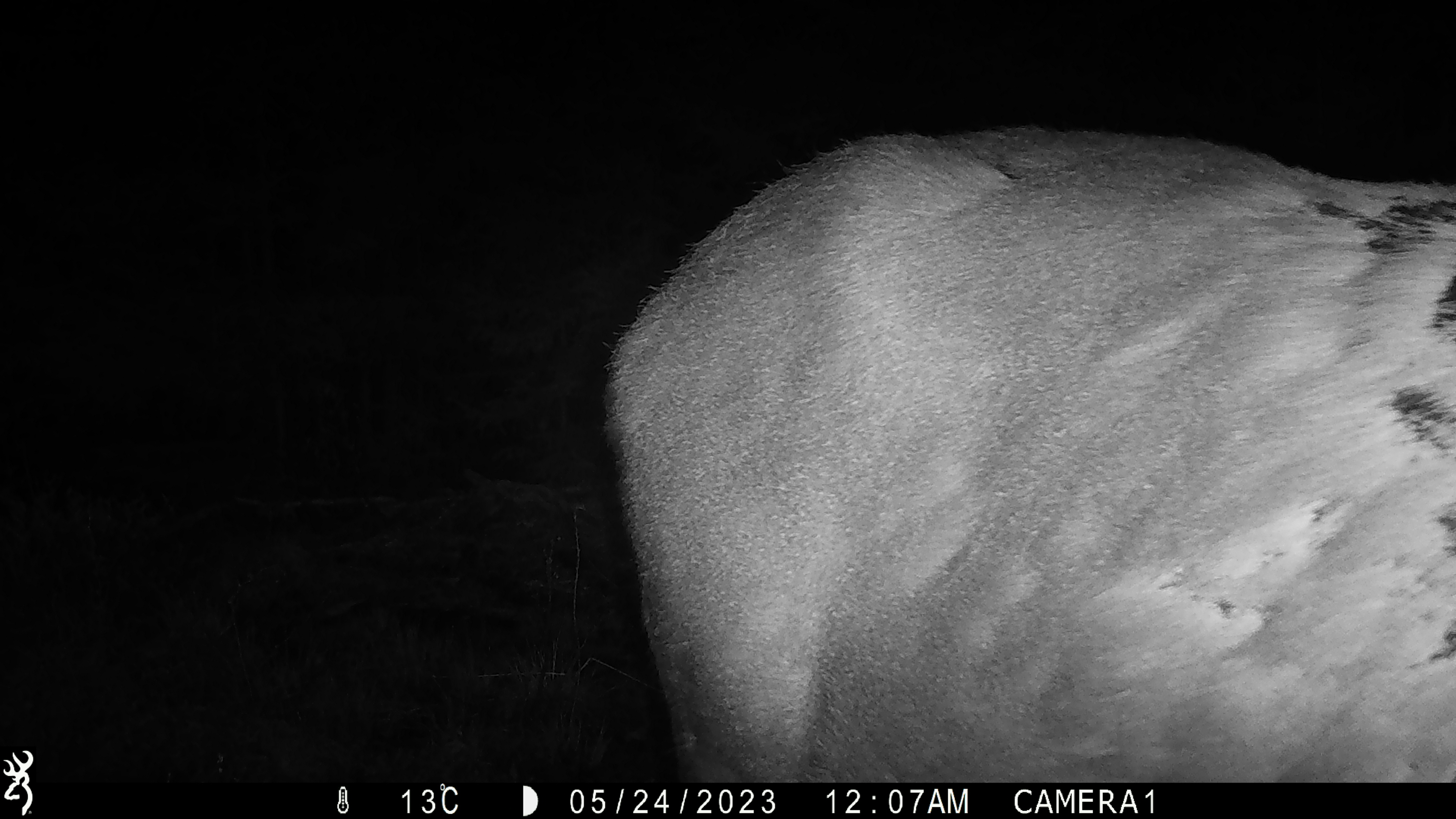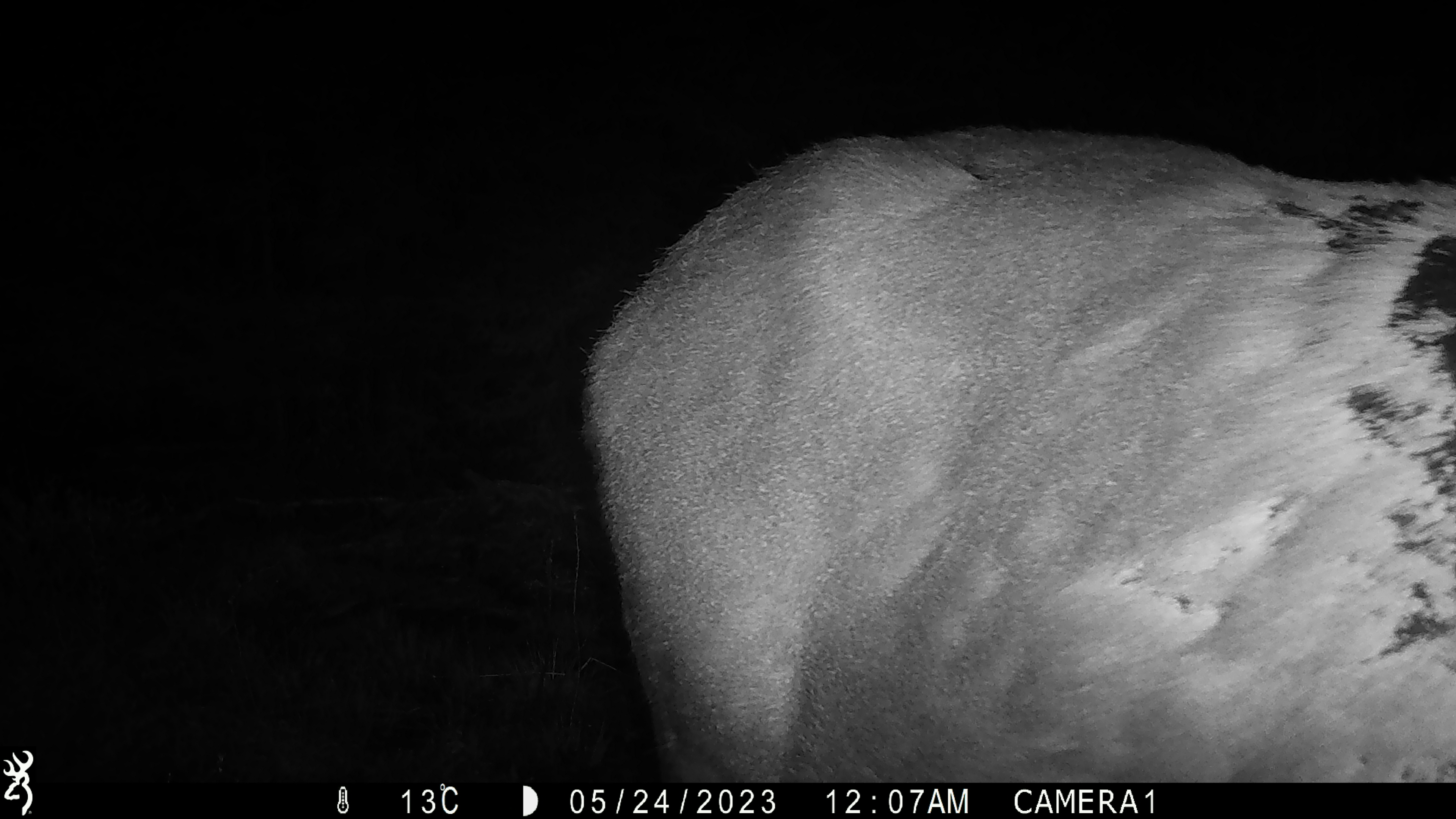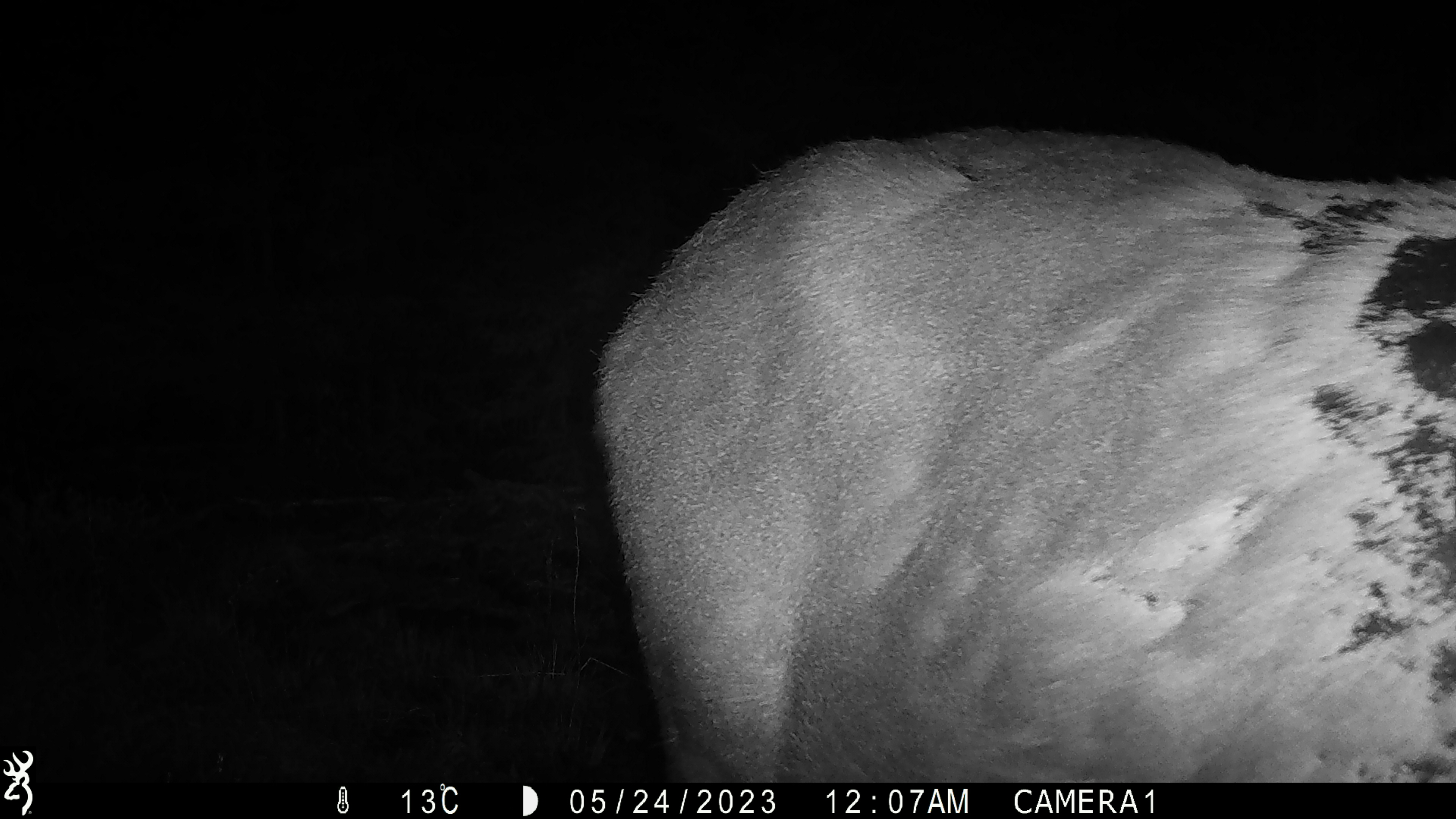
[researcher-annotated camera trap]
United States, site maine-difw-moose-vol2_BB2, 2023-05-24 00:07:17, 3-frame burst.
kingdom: Animalia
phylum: Chordata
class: Mammalia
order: Artiodactyla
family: Cervidae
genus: Alces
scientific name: Alces alces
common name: moose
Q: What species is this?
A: Moose (Alces alces).